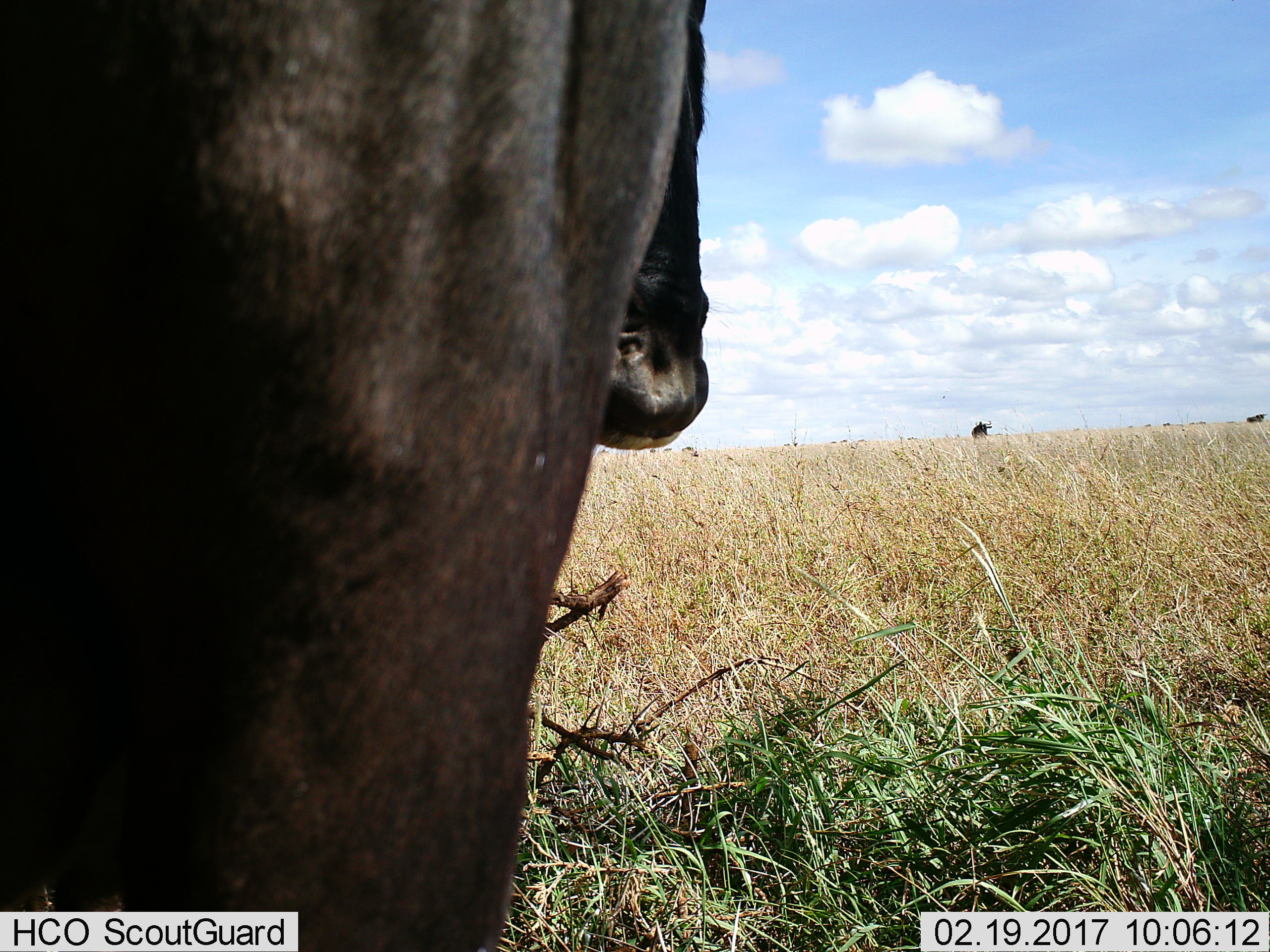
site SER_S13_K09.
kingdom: Animalia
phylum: Chordata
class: Mammalia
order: Artiodactyla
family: Bovidae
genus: Connochaetes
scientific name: Connochaetes taurinus taurinus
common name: blue wildebeest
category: wildebeestblue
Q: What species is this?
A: Wildebeestblue (blue wildebeest) (Connochaetes taurinus taurinus).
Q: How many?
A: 3.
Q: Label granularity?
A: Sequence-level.